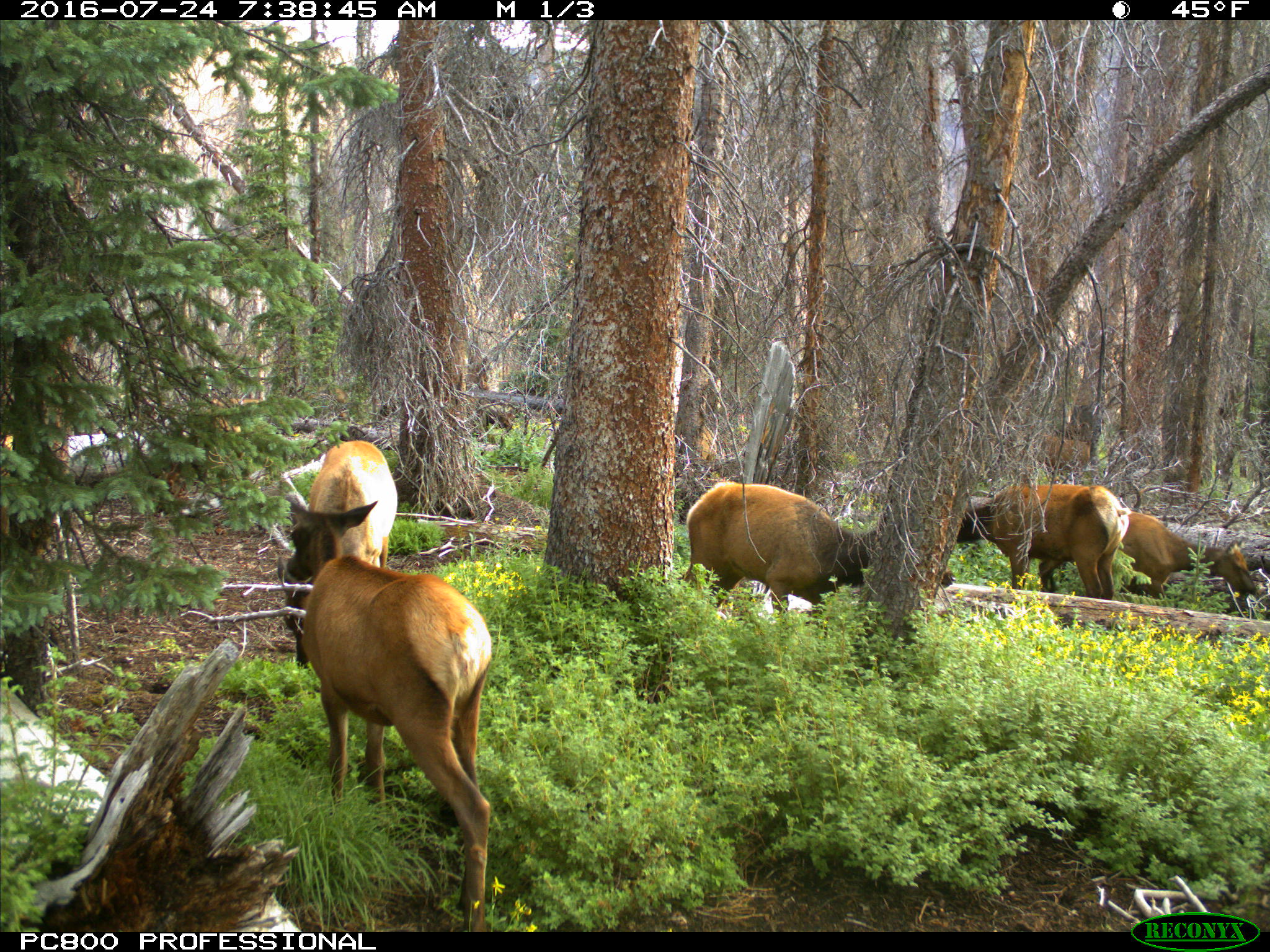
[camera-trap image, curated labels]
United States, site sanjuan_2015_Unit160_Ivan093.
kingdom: Animalia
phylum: Chordata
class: Mammalia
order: Artiodactyla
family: Cervidae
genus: Cervus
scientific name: Cervus elaphus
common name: red deer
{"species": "Cervus elaphus (red deer)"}